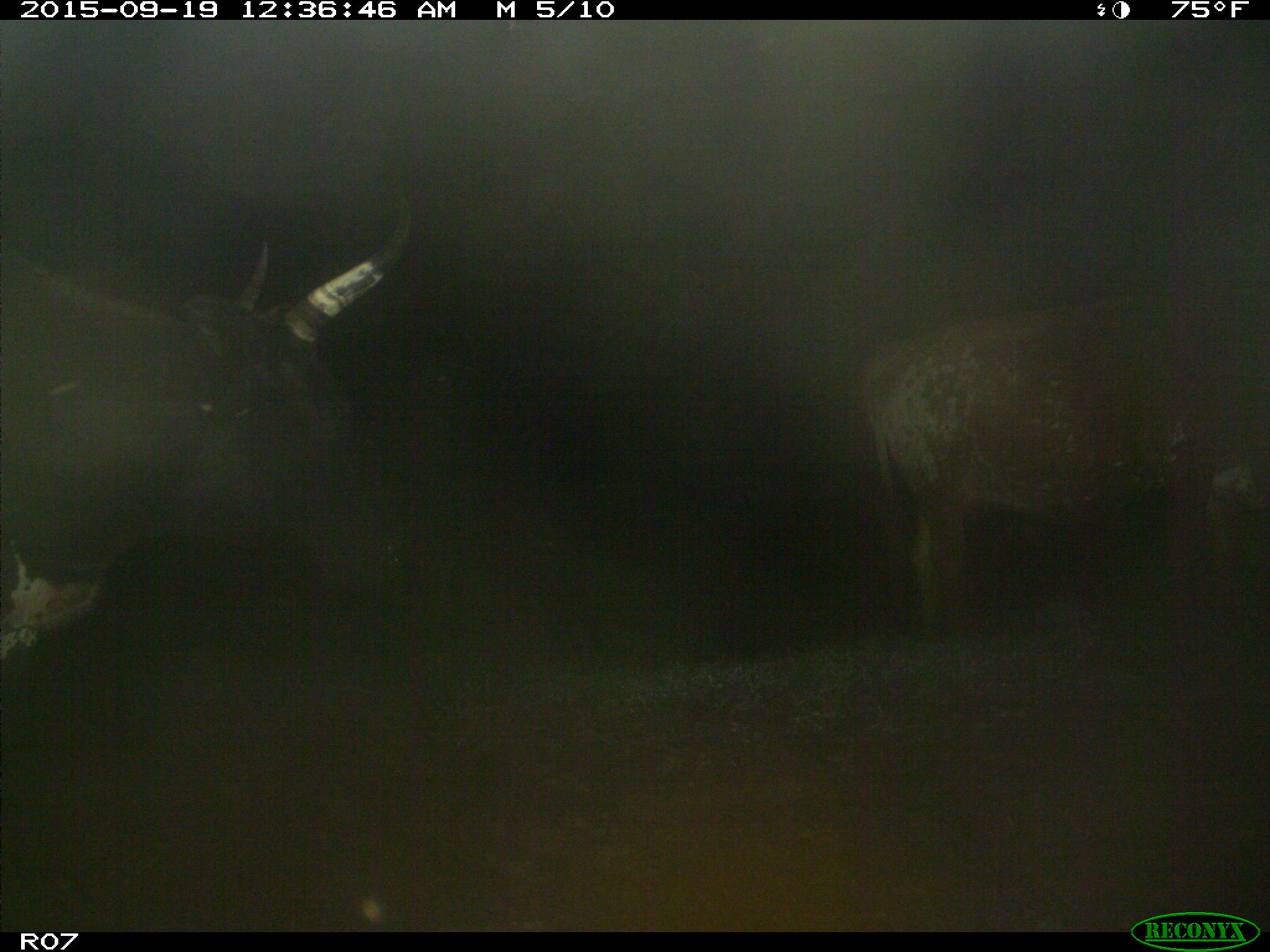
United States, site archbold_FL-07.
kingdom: Animalia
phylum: Chordata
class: Mammalia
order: Artiodactyla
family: Bovidae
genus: Bos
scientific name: Bos taurus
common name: domestic cow